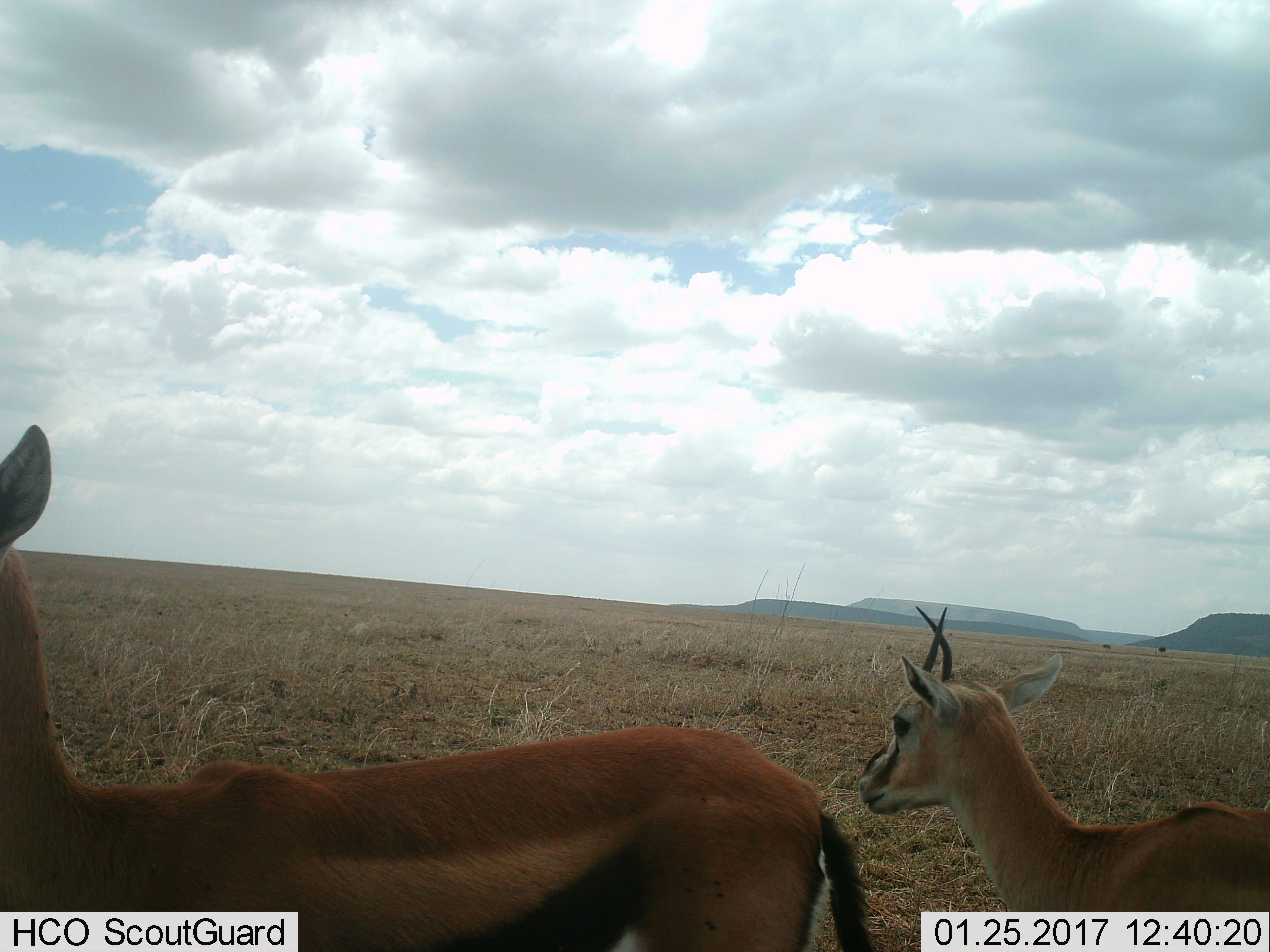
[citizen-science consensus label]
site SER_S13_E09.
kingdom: Animalia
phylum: Chordata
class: Mammalia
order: Artiodactyla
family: Bovidae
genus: Eudorcas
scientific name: Eudorcas thomsonii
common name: thomson's gazelle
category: gazellethomsons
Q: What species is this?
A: Gazellethomsons (thomson's gazelle) (Eudorcas thomsonii).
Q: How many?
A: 2.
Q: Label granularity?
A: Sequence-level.